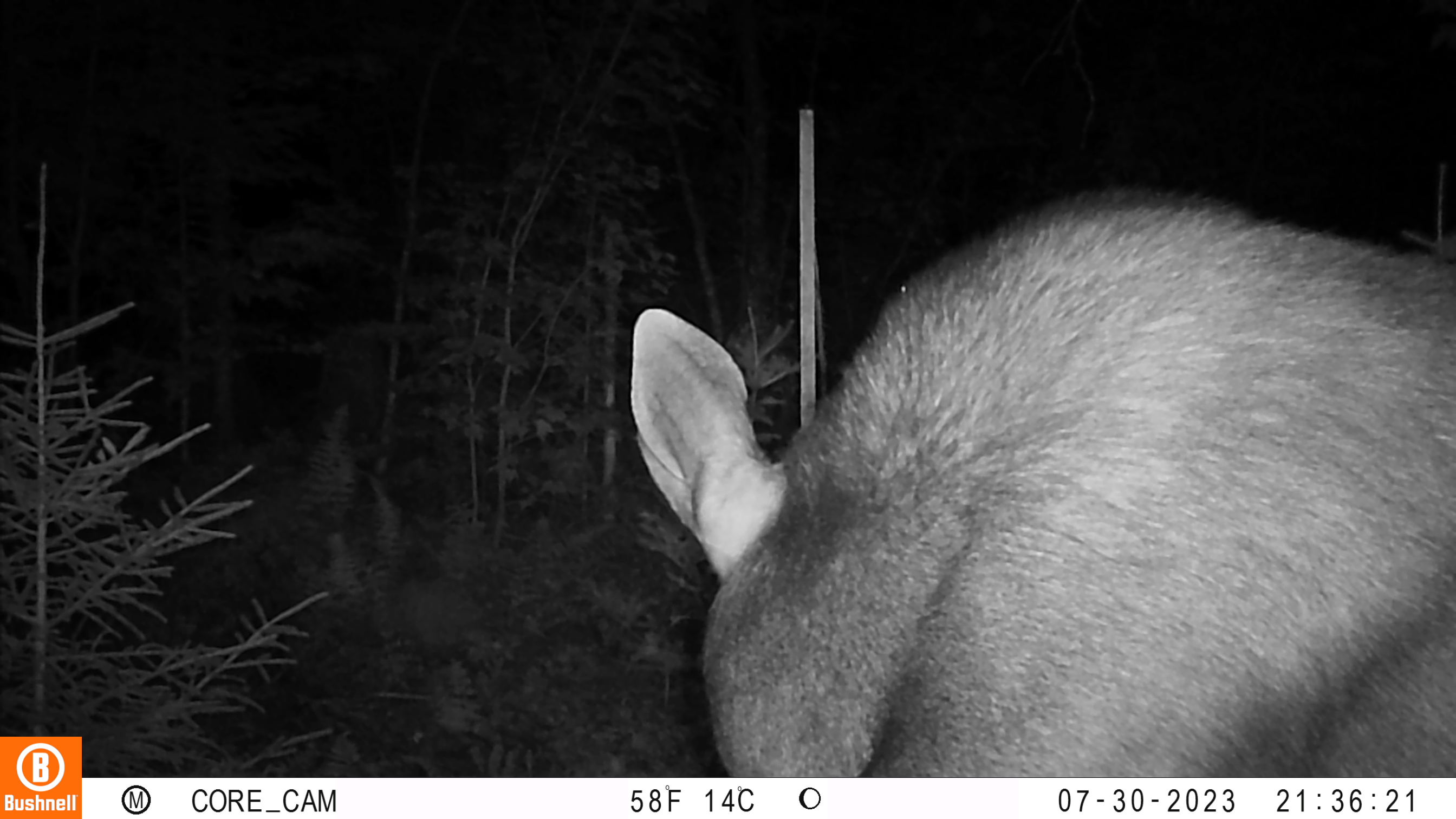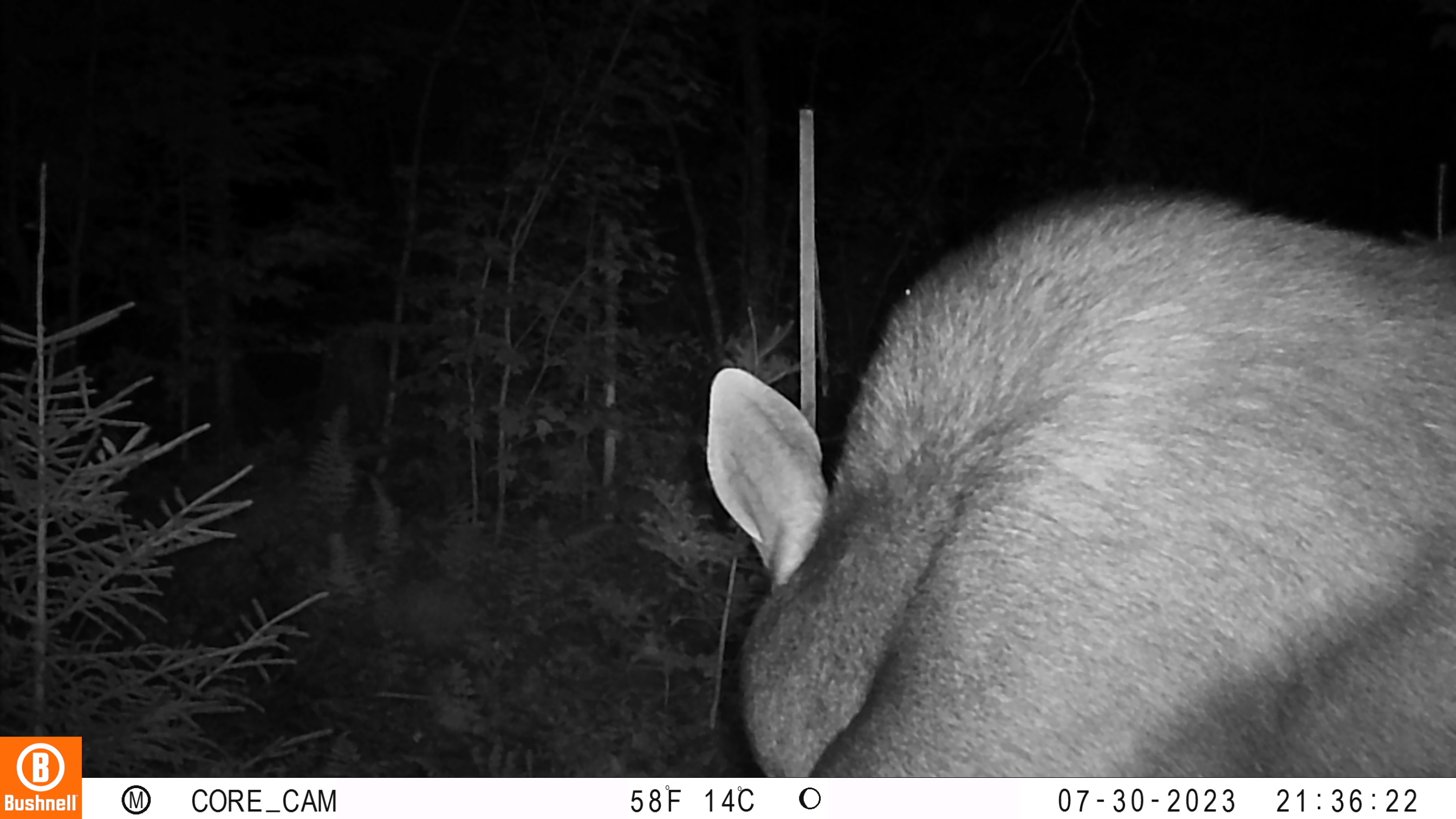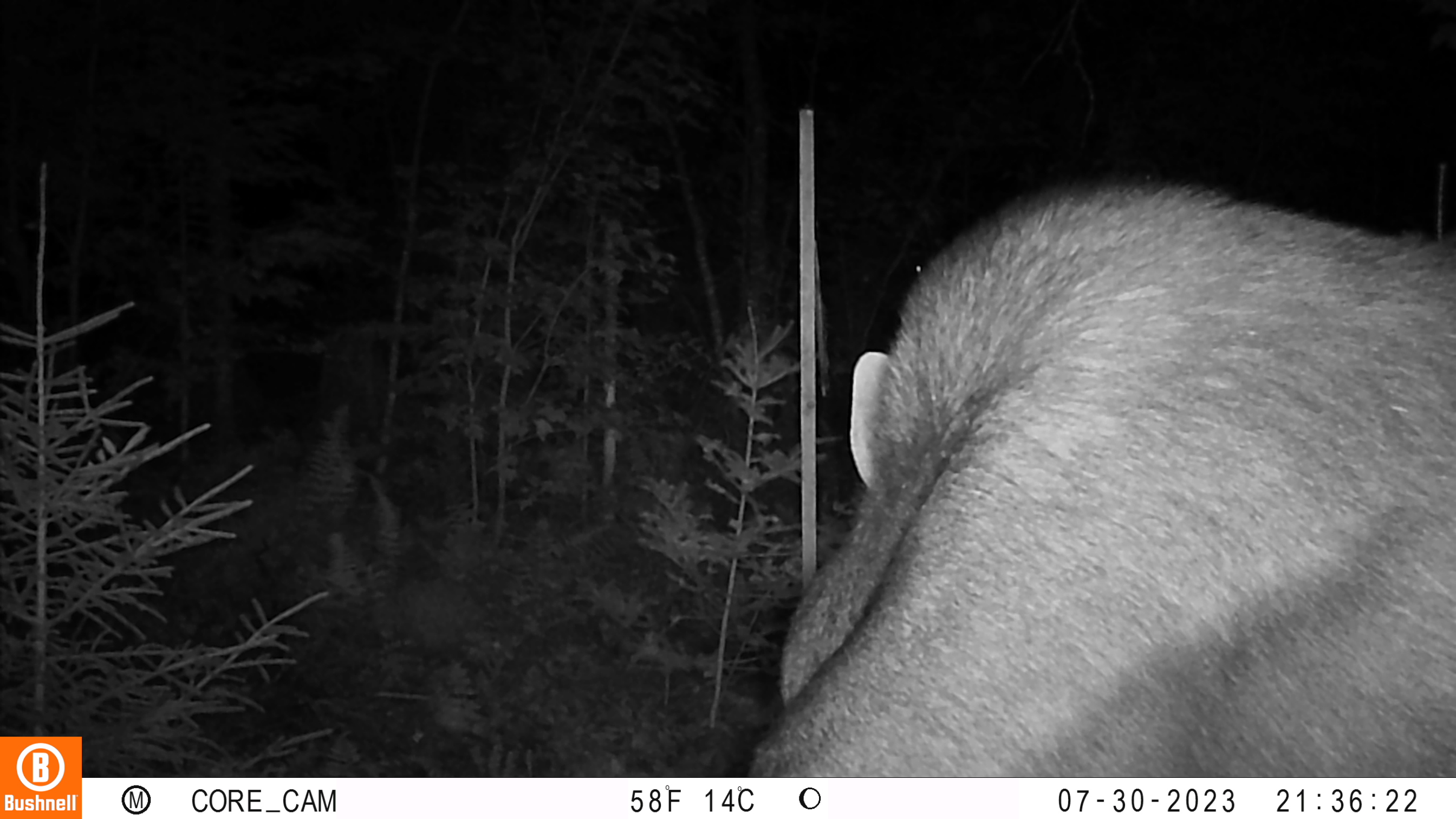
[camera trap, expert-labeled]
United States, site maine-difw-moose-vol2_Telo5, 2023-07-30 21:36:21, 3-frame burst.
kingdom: Animalia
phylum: Chordata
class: Mammalia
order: Carnivora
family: Ursidae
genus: Ursus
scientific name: Ursus americanus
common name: black bear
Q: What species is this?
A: Black bear (Ursus americanus).